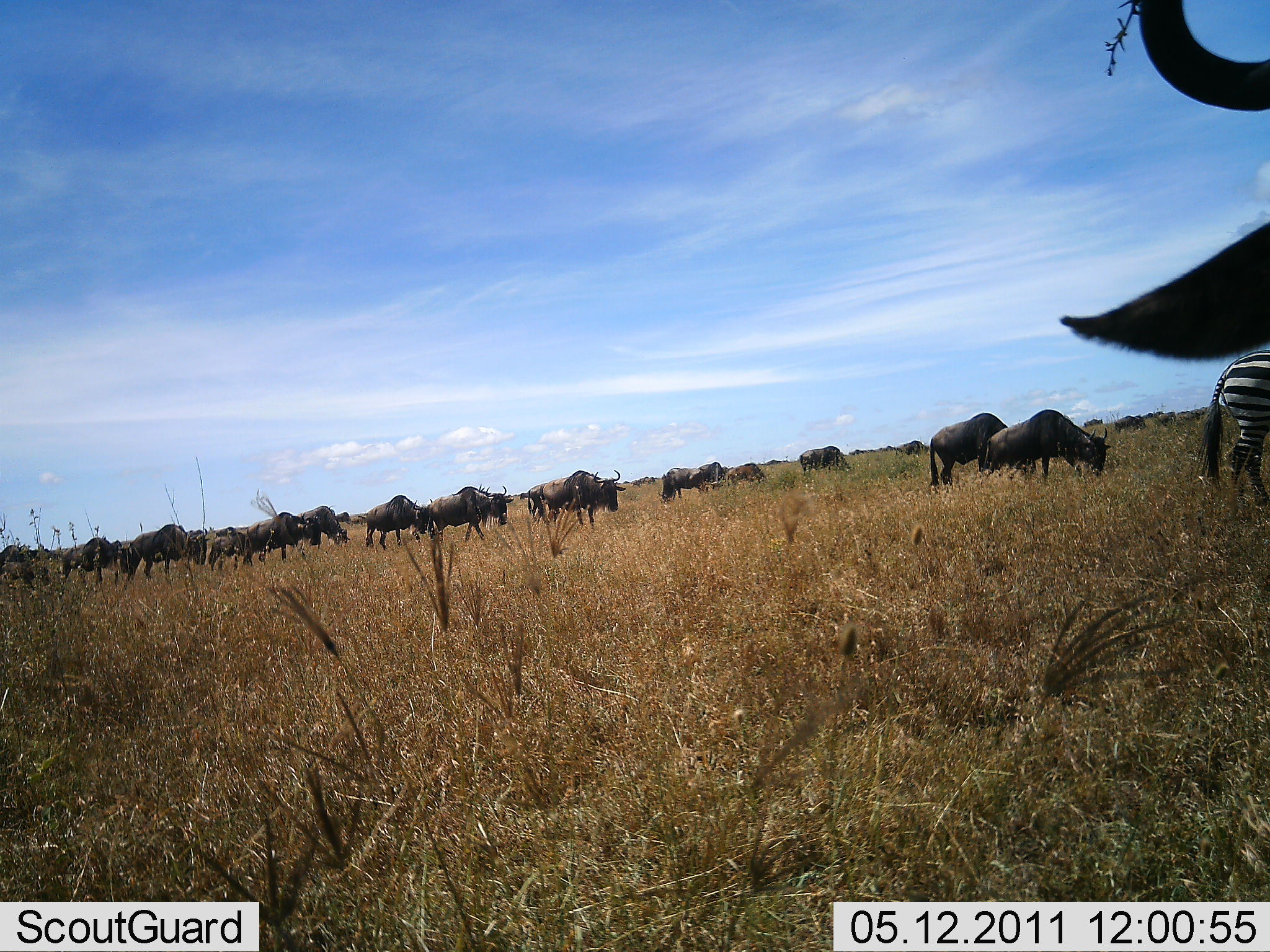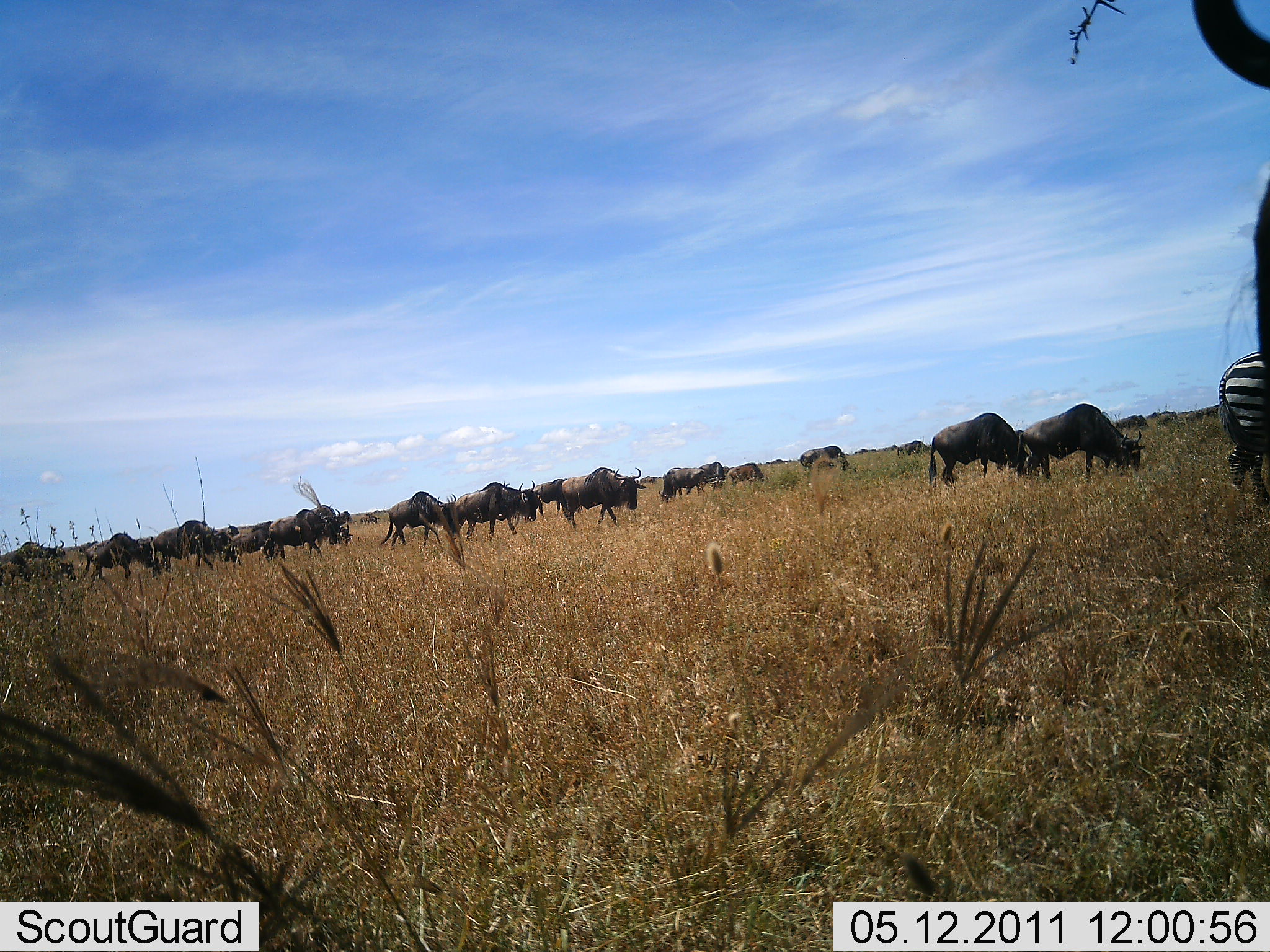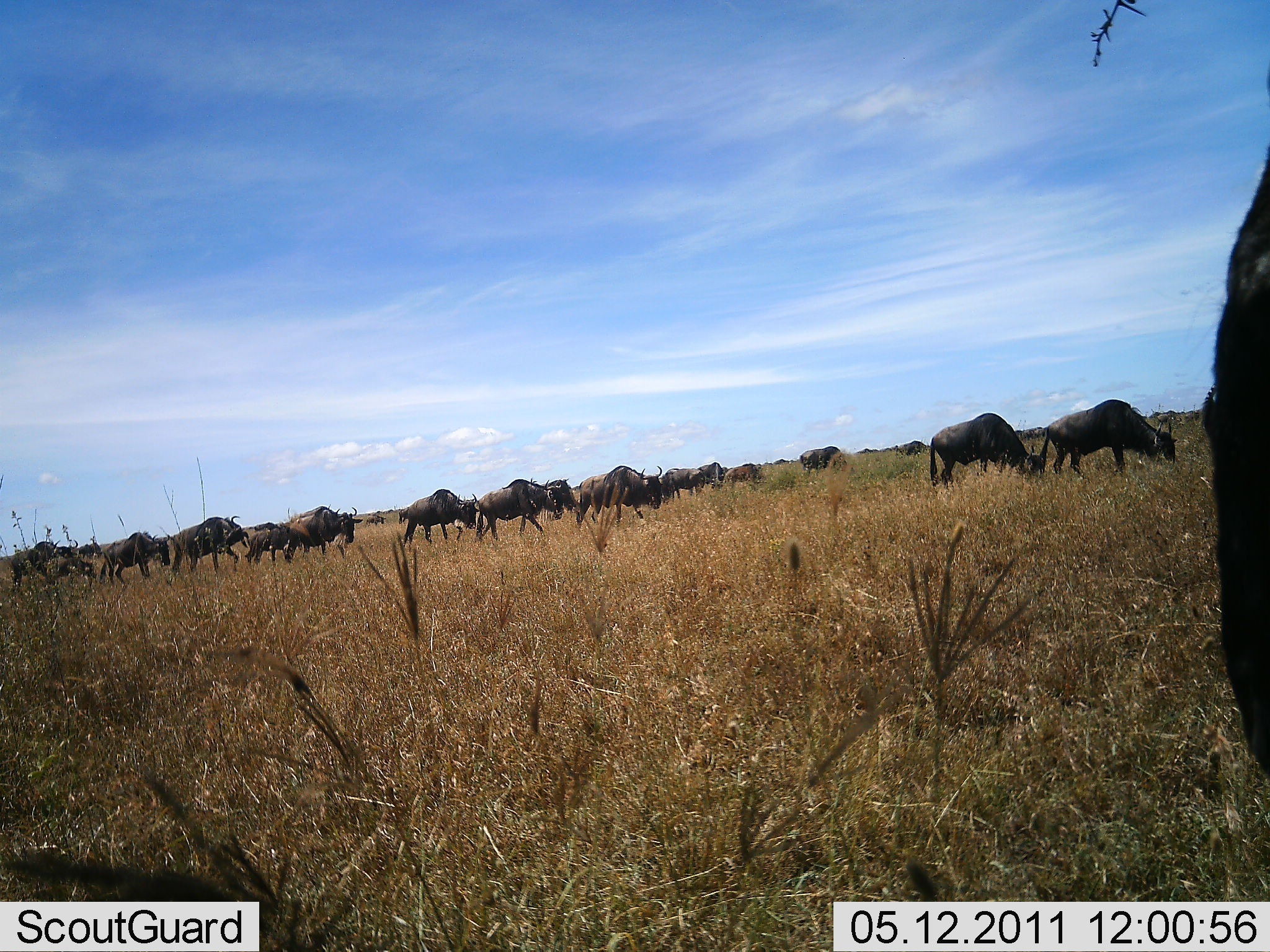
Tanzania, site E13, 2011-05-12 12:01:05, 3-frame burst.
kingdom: Animalia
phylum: Chordata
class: Mammalia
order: Artiodactyla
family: Bovidae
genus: Connochaetes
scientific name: Connochaetes taurinus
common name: blue wildebeest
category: wildebeest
Wildebeest (blue wildebeest) (Connochaetes taurinus), count 11-50. Behavior (volunteer vote fractions): standing 35%, resting 6%, moving 59%, interacting 0%. Young present (vote fraction): 0%. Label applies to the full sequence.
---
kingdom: Animalia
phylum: Chordata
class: Mammalia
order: Perissodactyla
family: Equidae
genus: Equus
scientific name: Equus quagga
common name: plains zebra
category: zebra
Zebra (plains zebra) (Equus quagga), count 1. Behavior (volunteer vote fractions): standing 55%, resting 0%, moving 36%, interacting 0%. Young present (vote fraction): 0%. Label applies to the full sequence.